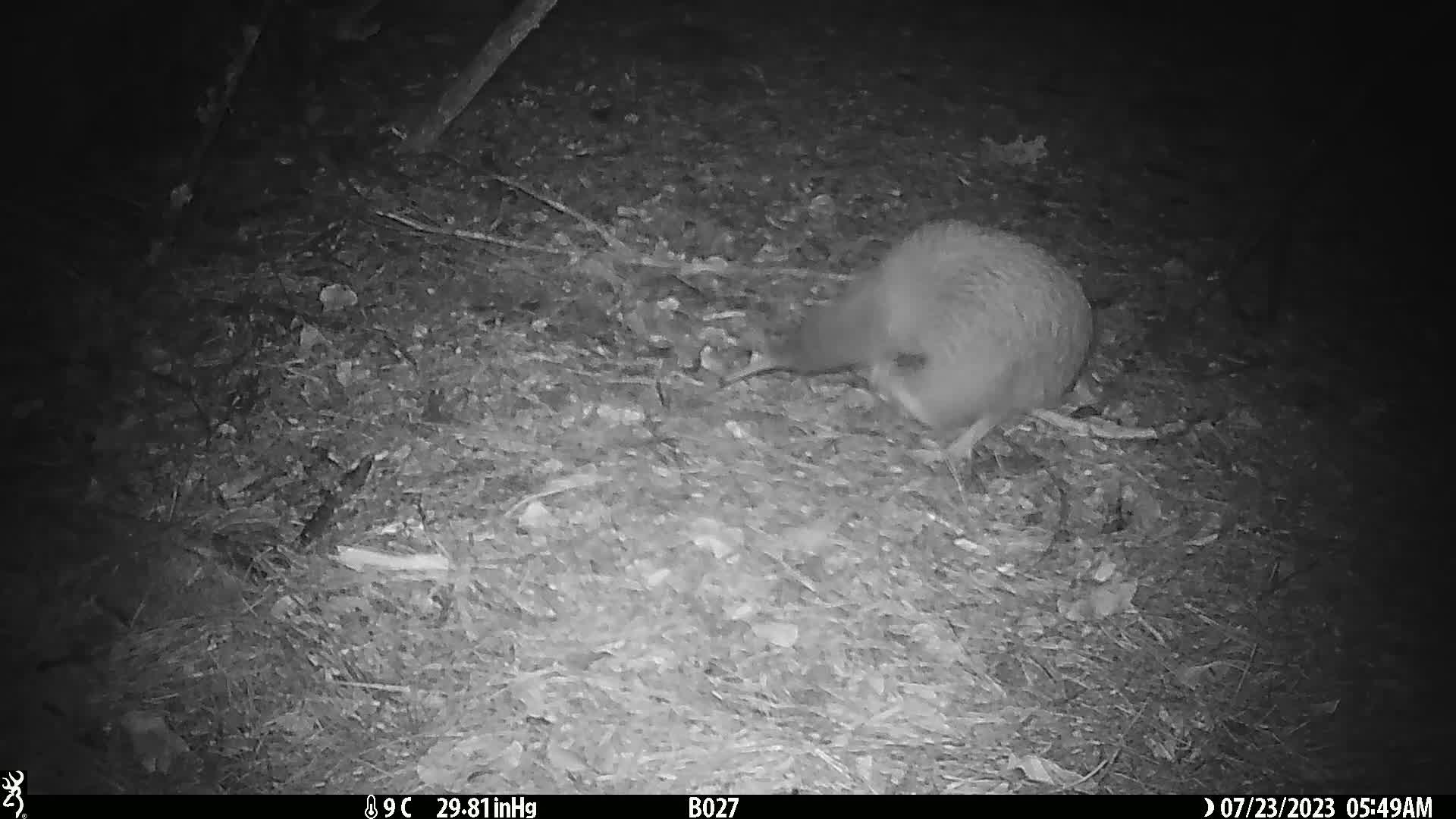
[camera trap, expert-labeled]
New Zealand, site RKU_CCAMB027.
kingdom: Animalia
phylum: Chordata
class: Aves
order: Apterygiformes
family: Apterygidae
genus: Apteryx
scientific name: Apteryx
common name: kiwi